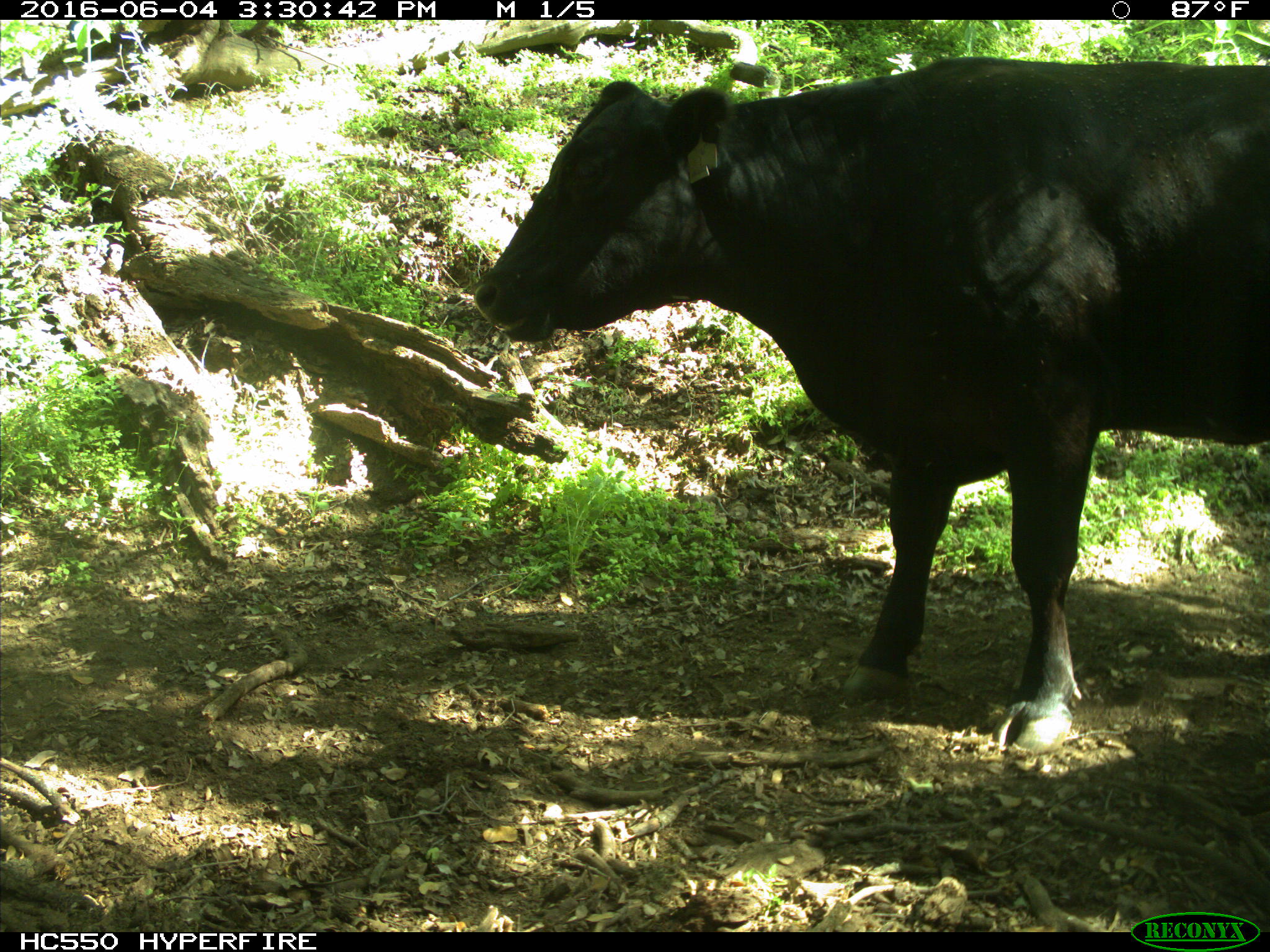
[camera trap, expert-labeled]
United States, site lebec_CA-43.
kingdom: Animalia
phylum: Chordata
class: Mammalia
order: Artiodactyla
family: Bovidae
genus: Bos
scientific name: Bos taurus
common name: domestic cow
Bos taurus (domestic cow).